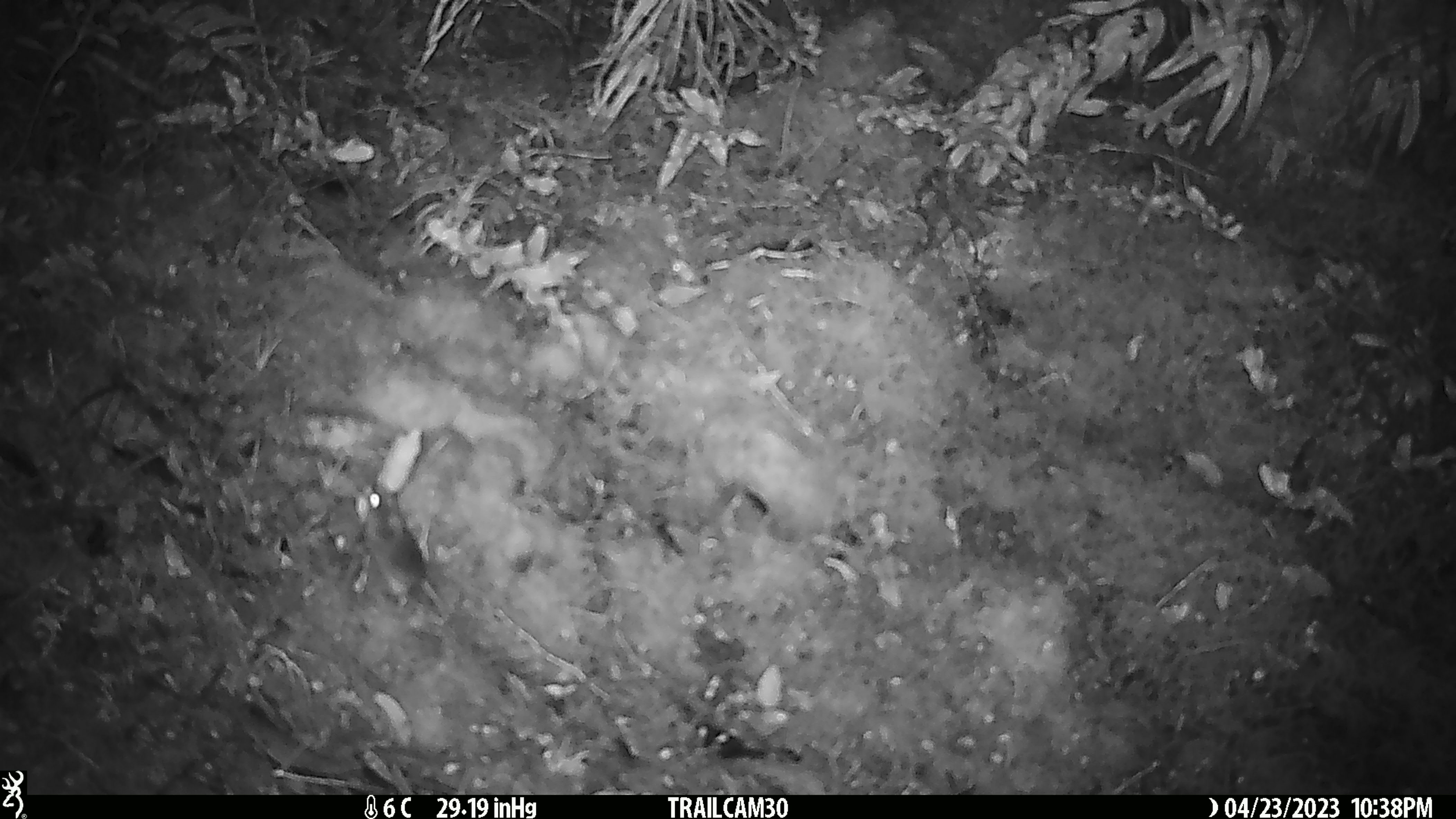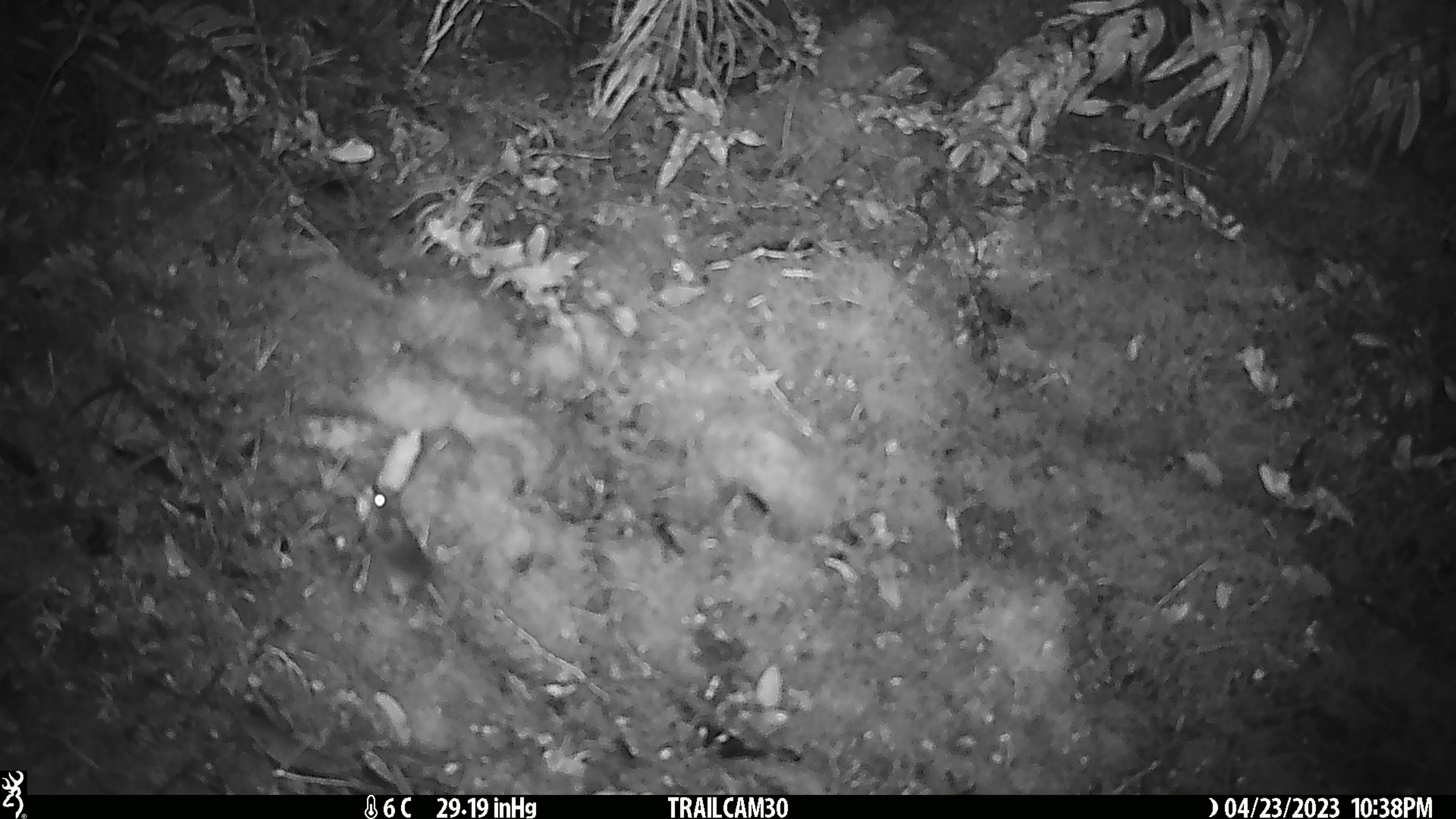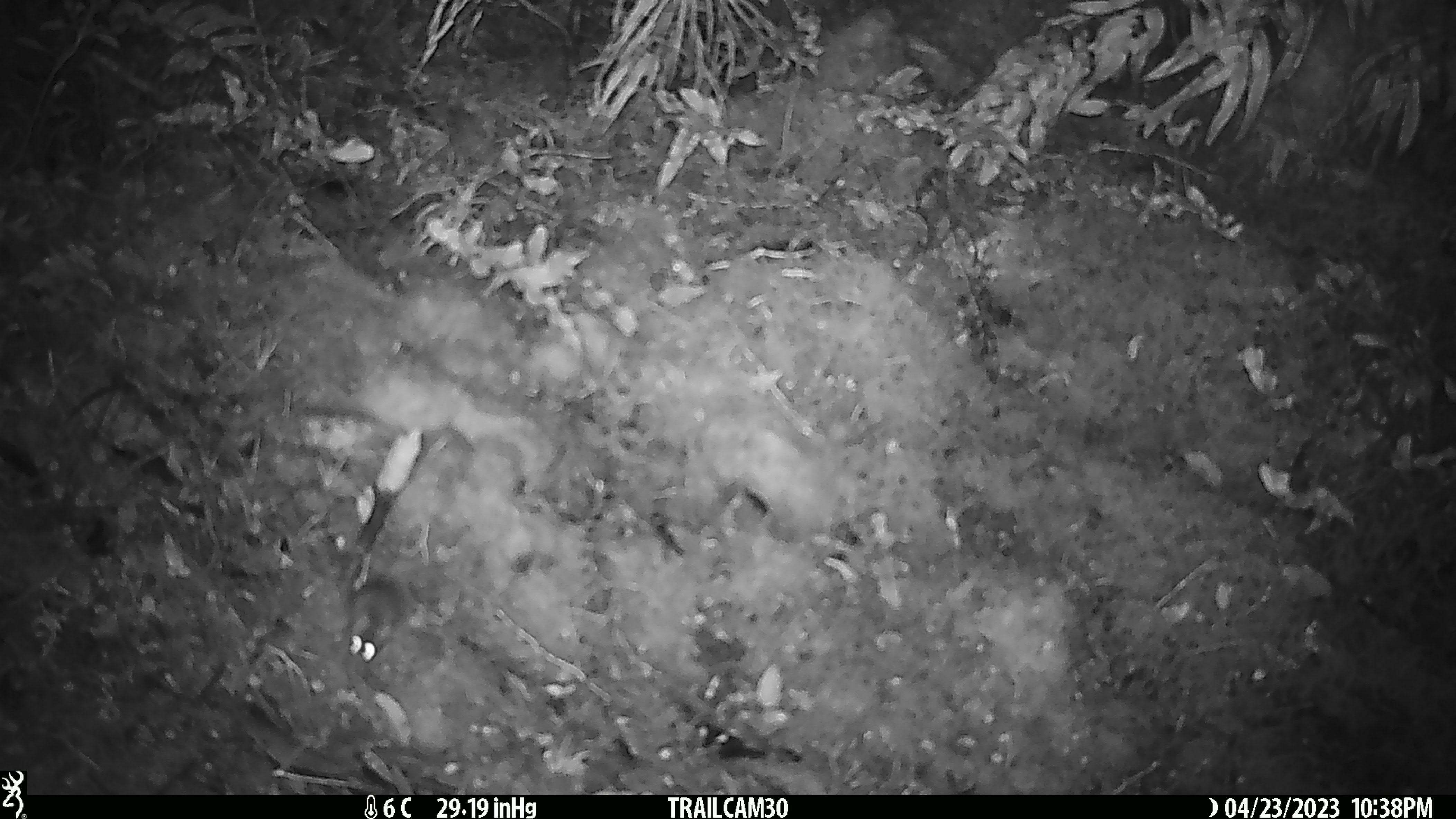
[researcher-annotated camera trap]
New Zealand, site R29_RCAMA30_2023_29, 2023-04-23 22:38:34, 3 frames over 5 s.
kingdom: Animalia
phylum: Chordata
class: Mammalia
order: Rodentia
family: Muridae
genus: Mus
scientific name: Mus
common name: mouse